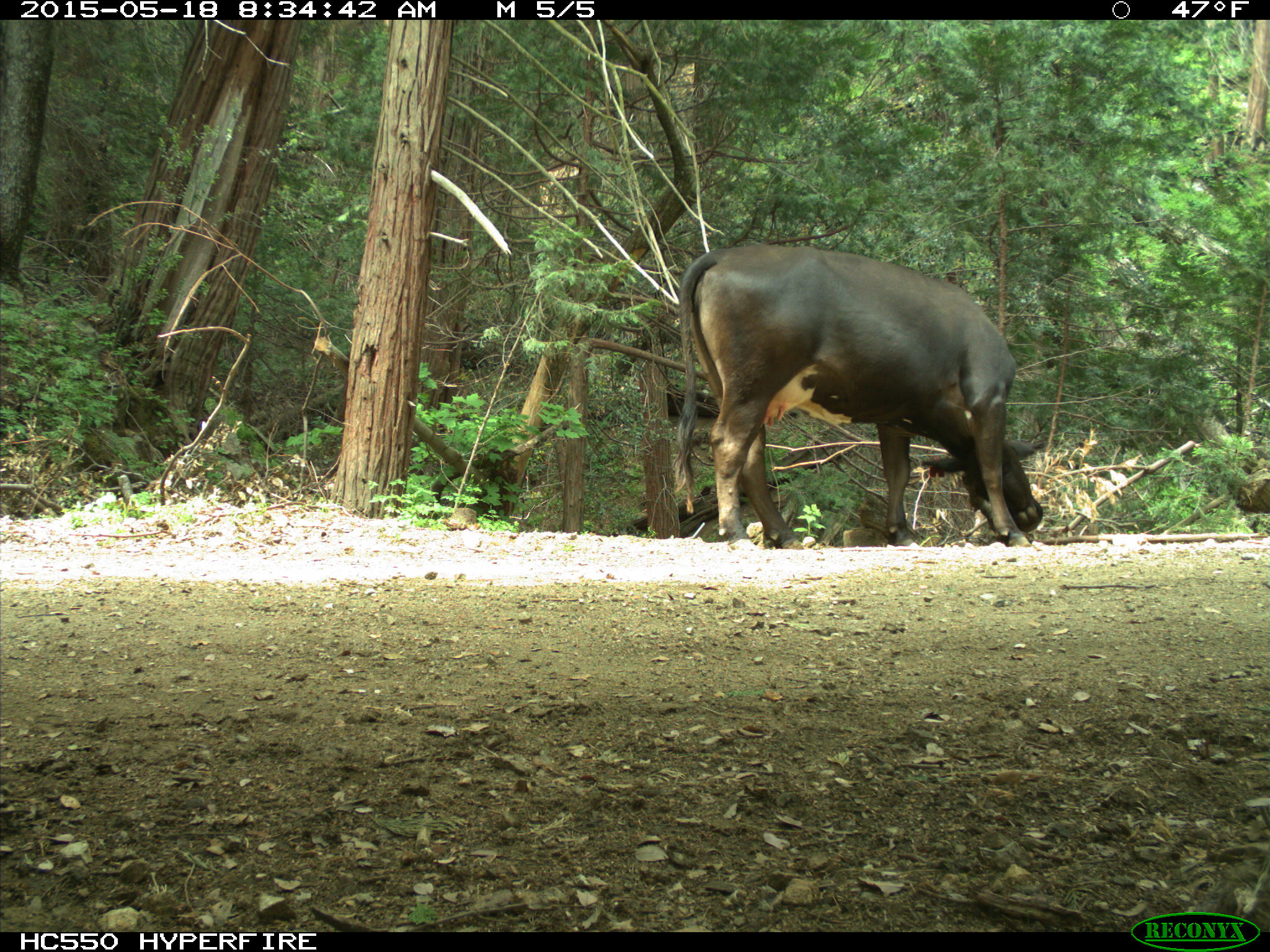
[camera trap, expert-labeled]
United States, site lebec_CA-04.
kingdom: Animalia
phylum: Chordata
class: Mammalia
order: Artiodactyla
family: Bovidae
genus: Bos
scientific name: Bos taurus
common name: domestic cow